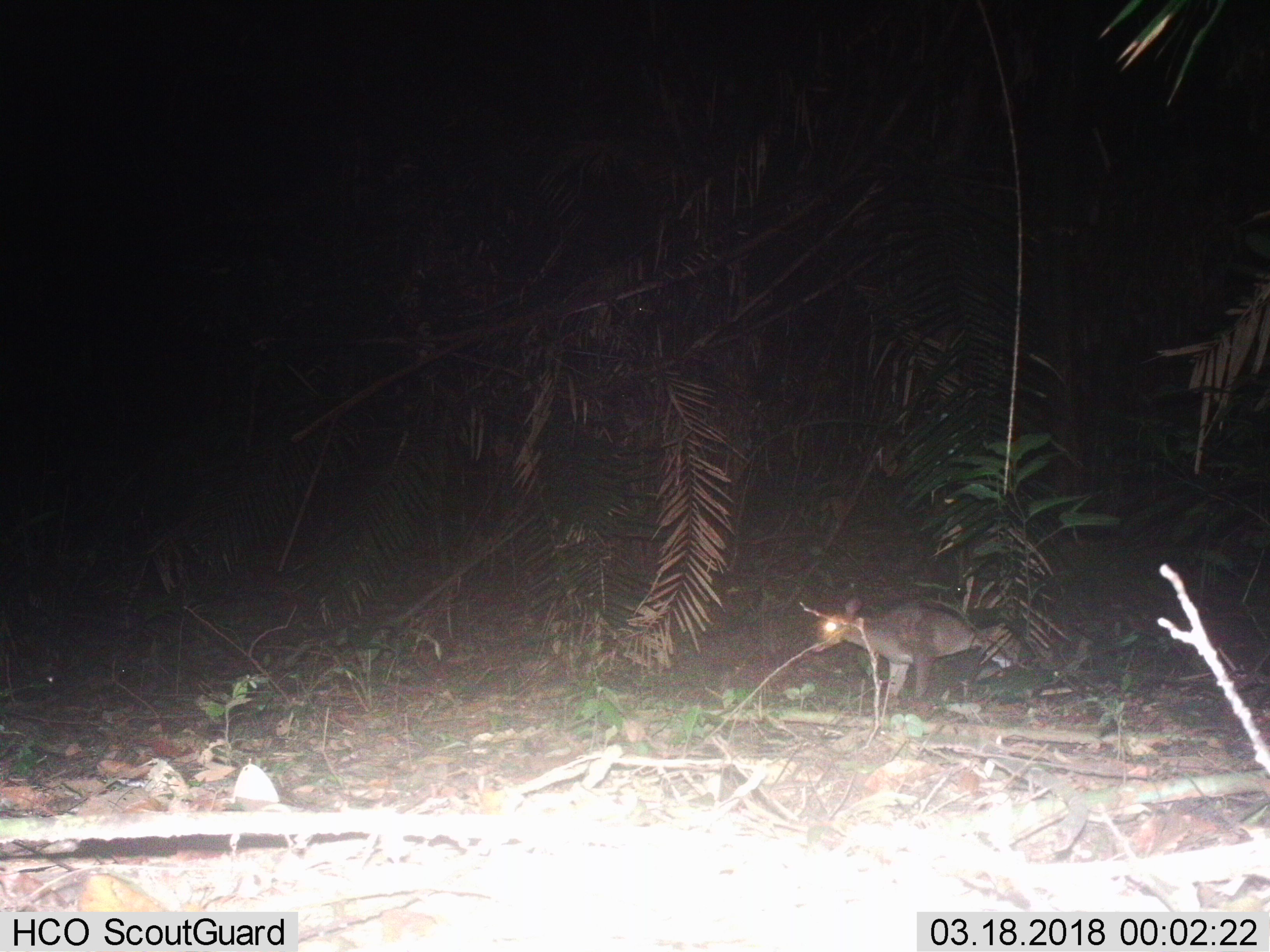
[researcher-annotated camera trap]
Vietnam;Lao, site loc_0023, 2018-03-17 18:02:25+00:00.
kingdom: Animalia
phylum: Chordata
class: Mammalia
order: Artiodactyla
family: Cervidae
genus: Muntiacus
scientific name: Muntiacus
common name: muntjacs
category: unidentified muntjac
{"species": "unidentified muntjac (muntjacs) (Muntiacus)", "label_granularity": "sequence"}